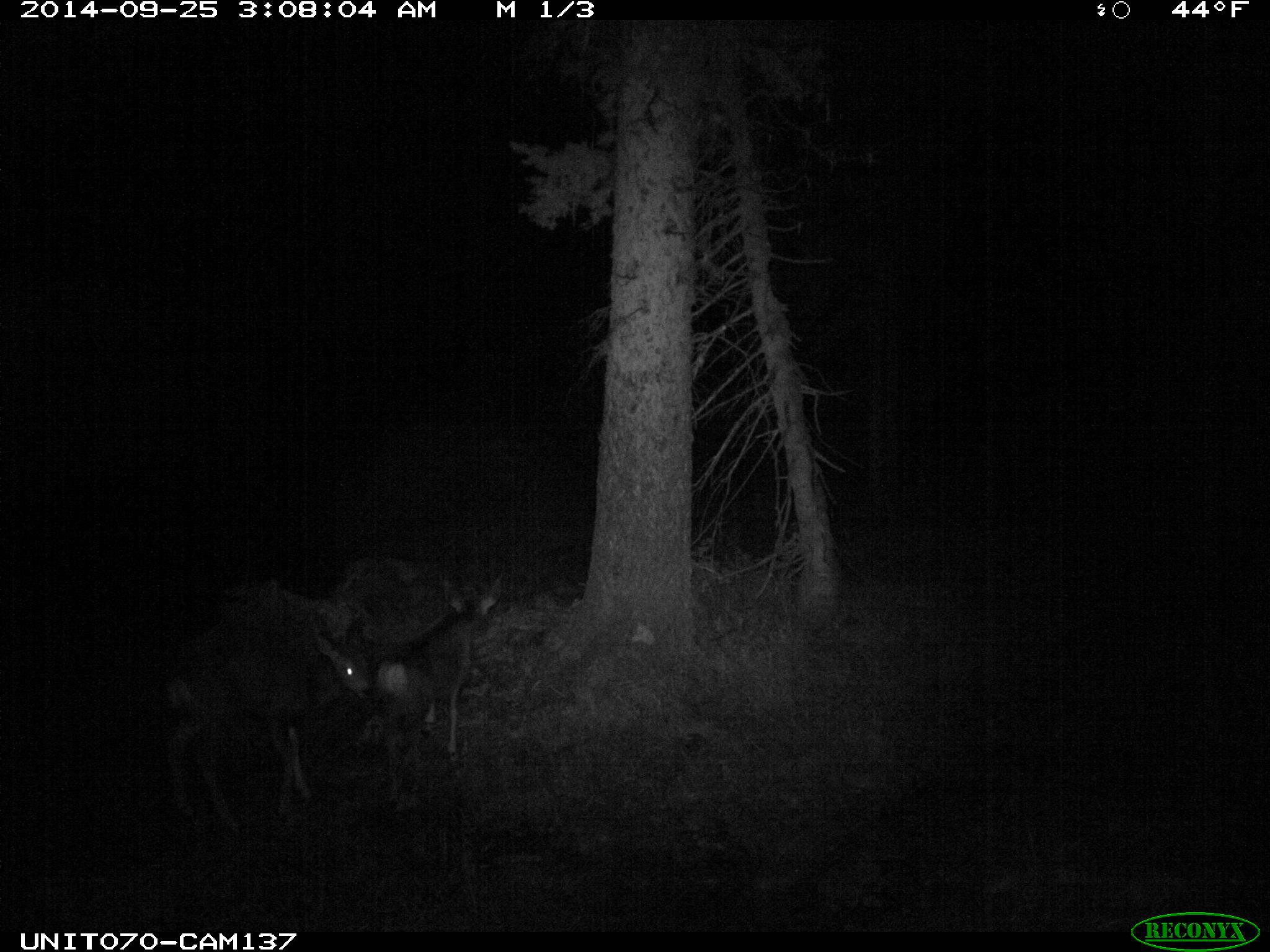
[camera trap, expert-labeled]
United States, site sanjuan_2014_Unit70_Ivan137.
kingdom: Animalia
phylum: Chordata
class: Mammalia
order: Artiodactyla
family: Cervidae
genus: Odocoileus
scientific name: Odocoileus hemionus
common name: mule deer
Odocoileus hemionus (mule deer).